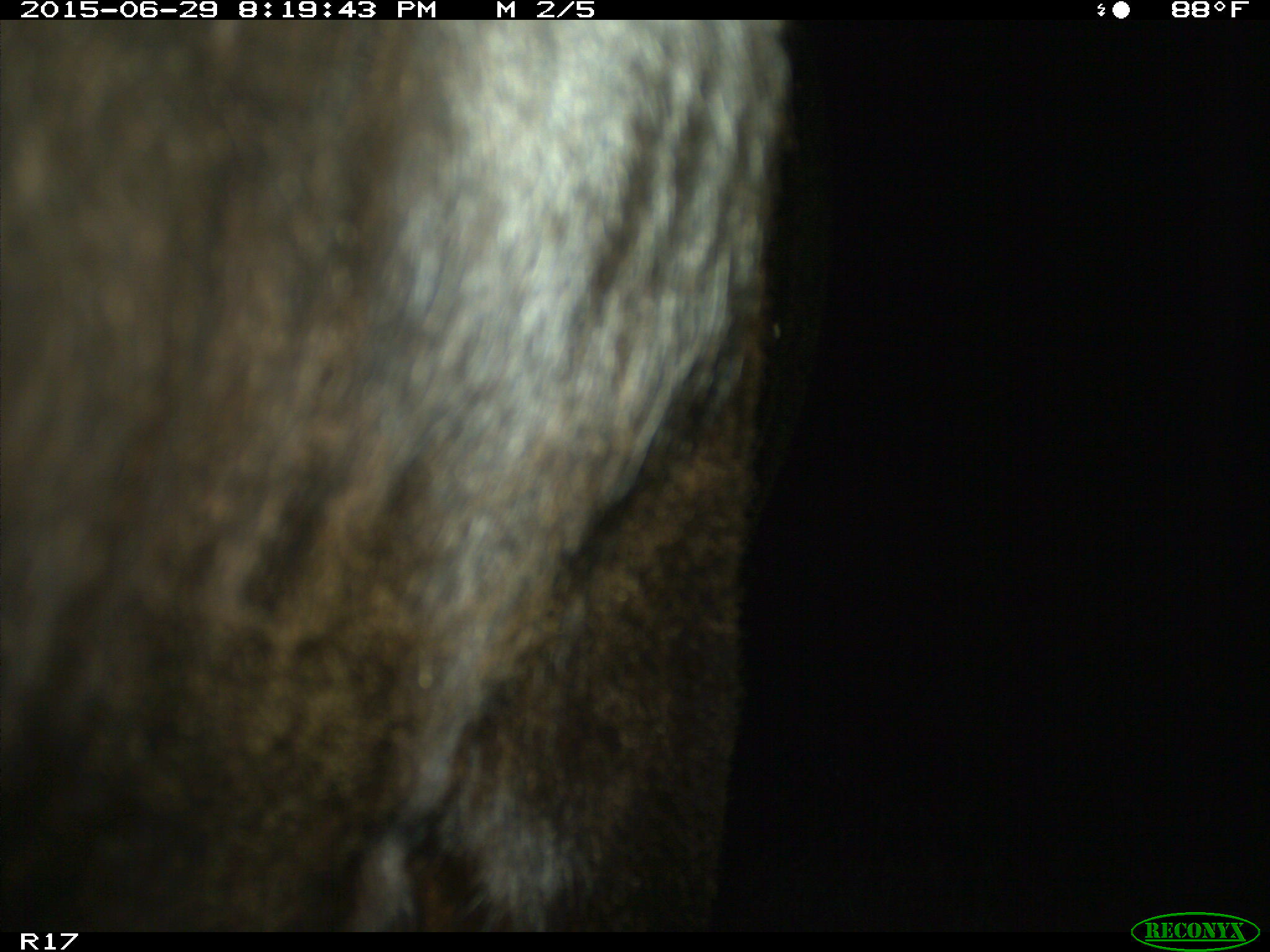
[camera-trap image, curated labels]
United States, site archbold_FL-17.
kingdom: Animalia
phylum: Chordata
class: Mammalia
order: Artiodactyla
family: Bovidae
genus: Bos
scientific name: Bos taurus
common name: domestic cow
Bos taurus (domestic cow).